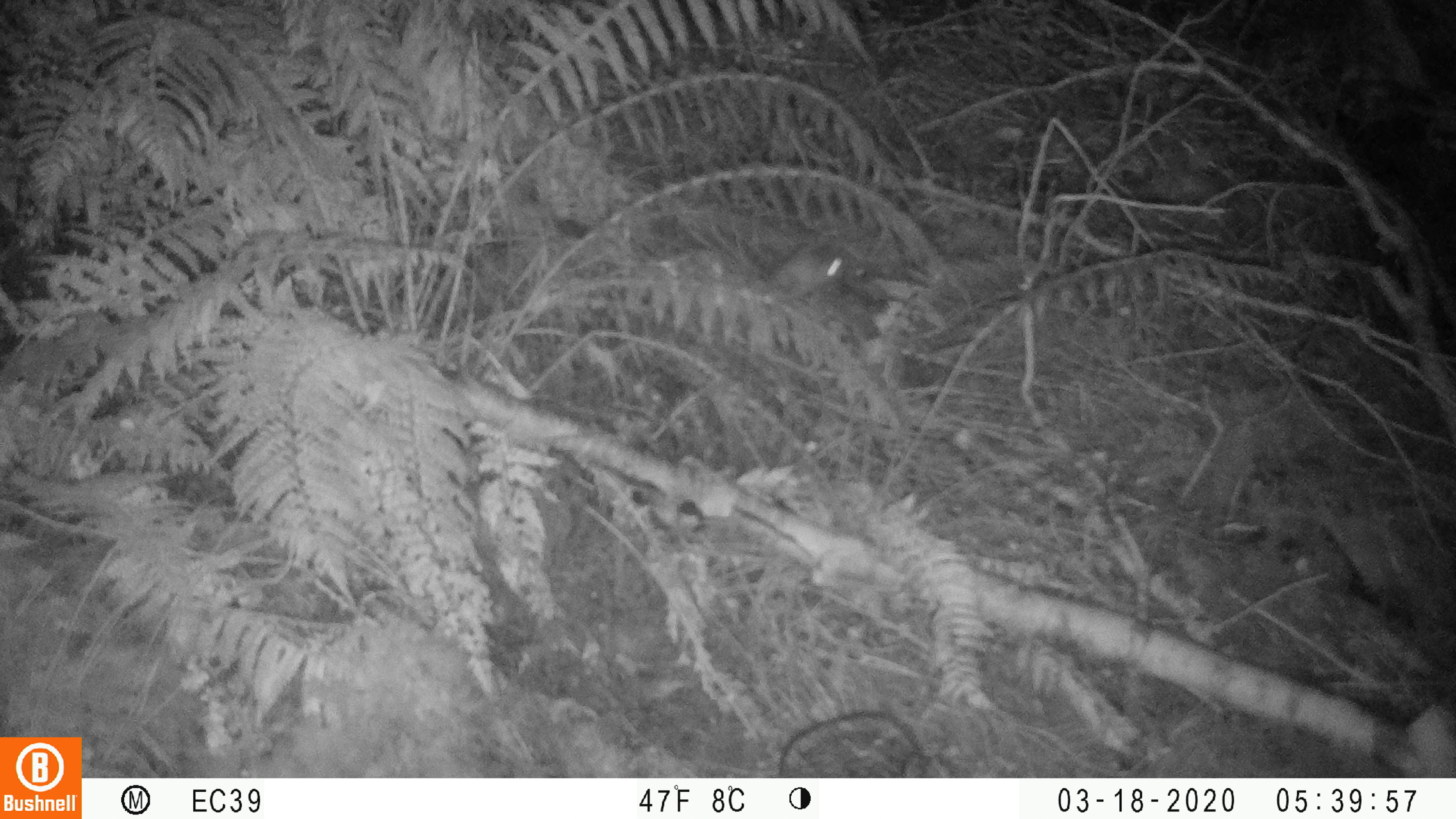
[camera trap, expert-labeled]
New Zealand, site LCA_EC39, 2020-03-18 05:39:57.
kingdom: Animalia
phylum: Chordata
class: Mammalia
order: Carnivora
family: Mustelidae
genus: Mustela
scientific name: Mustela erminea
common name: stoat